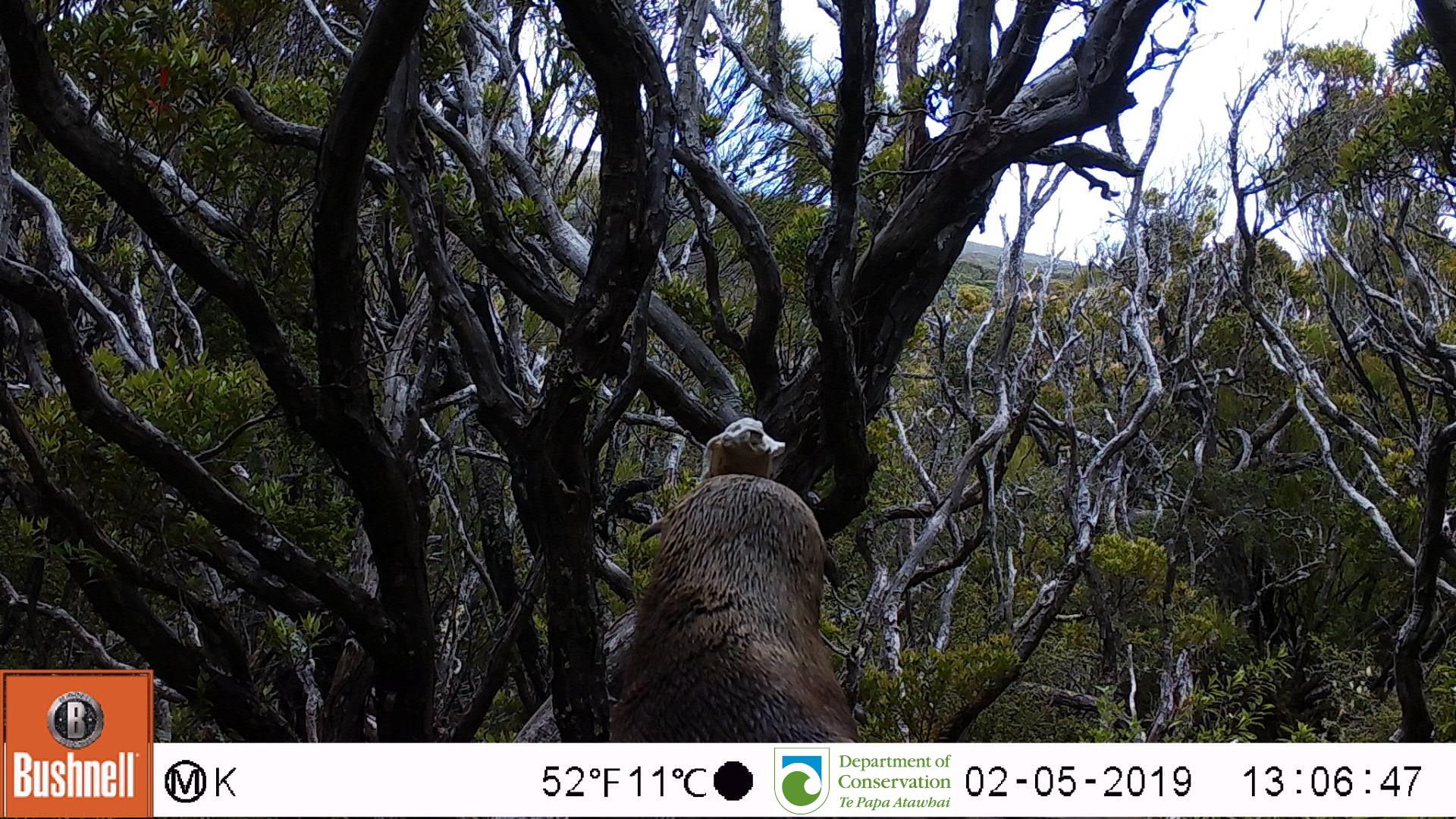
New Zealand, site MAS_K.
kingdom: Animalia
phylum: Chordata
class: Mammalia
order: Carnivora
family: Otariidae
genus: Phocarctos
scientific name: Phocarctos hookeri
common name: new zealand sea lion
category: sealion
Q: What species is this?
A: Sealion (new zealand sea lion) (Phocarctos hookeri).